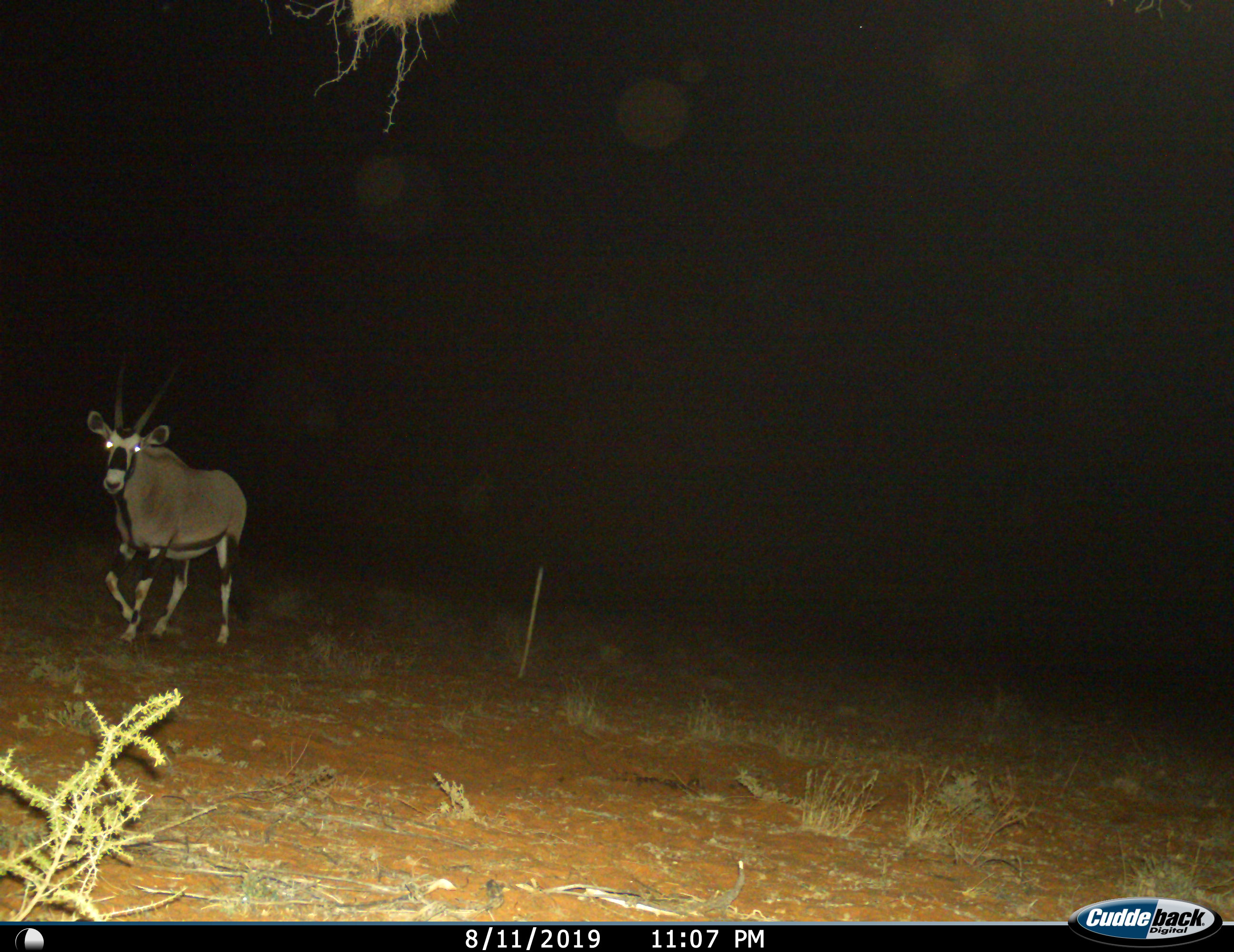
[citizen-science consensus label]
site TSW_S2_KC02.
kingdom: Animalia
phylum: Chordata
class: Mammalia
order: Artiodactyla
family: Bovidae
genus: Oryx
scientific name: Oryx gazella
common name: gemsbok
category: oryx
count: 1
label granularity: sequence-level